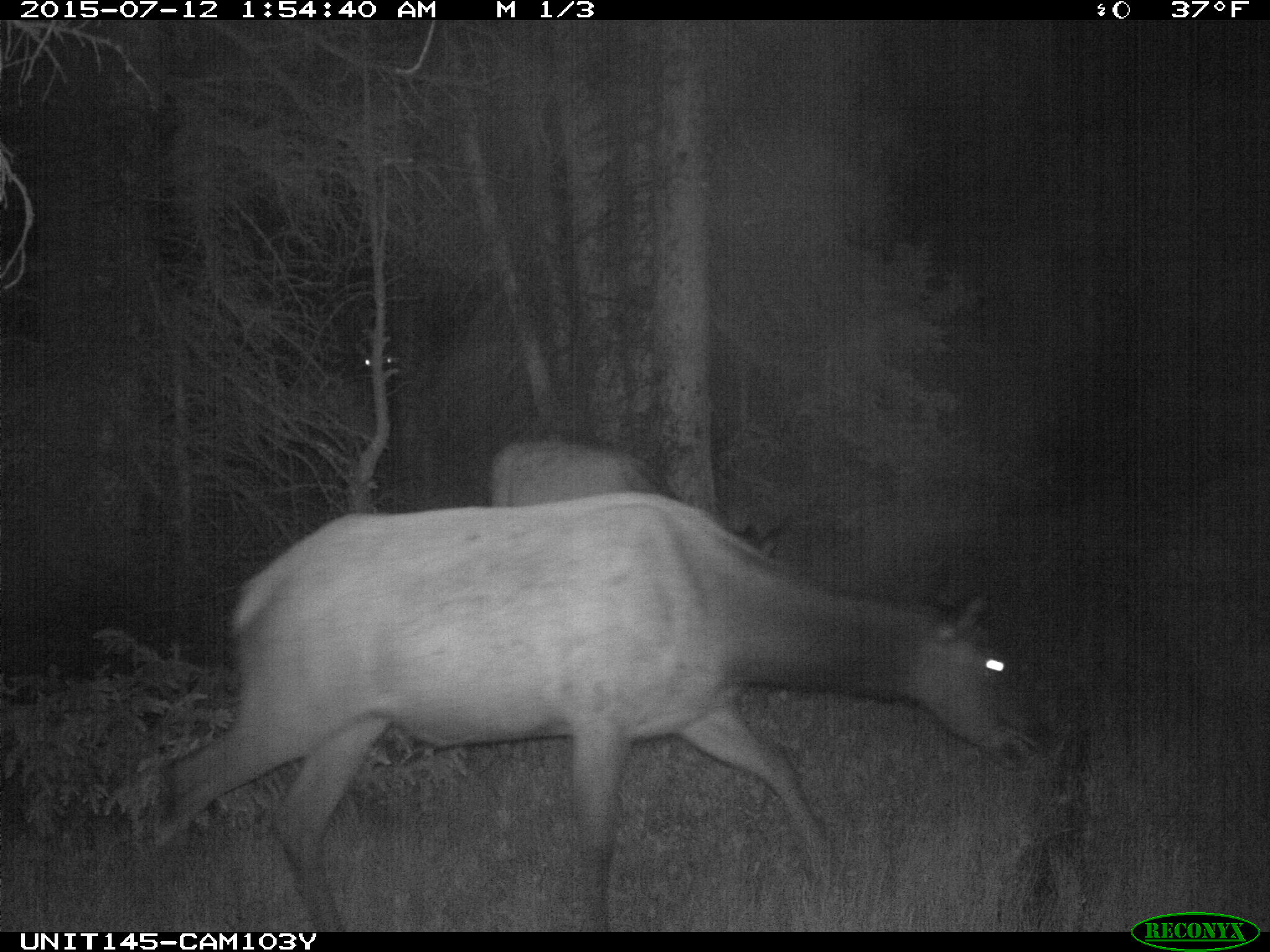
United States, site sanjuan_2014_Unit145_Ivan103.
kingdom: Animalia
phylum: Chordata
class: Mammalia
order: Artiodactyla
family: Cervidae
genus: Cervus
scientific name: Cervus elaphus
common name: red deer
Cervus elaphus (red deer).